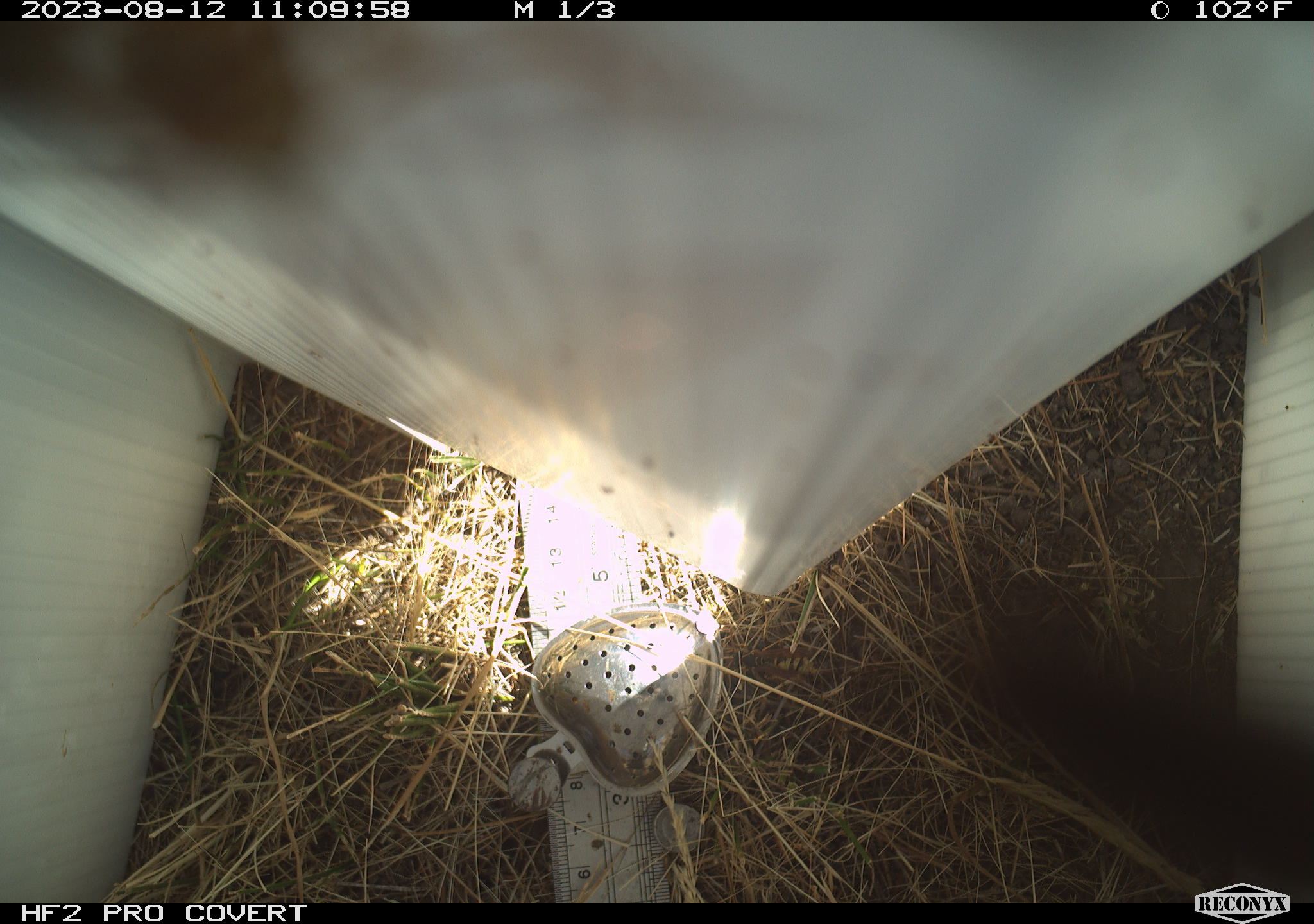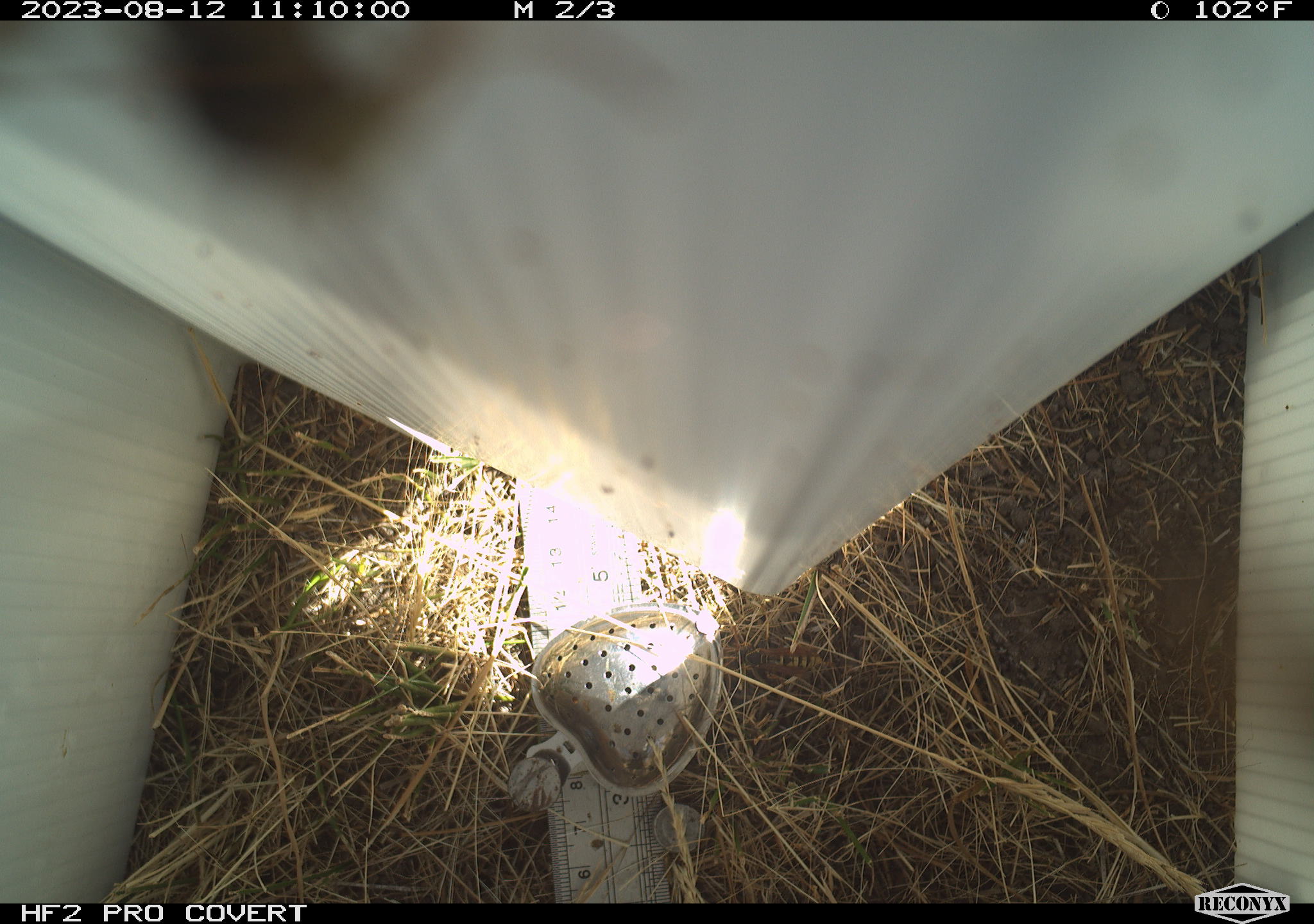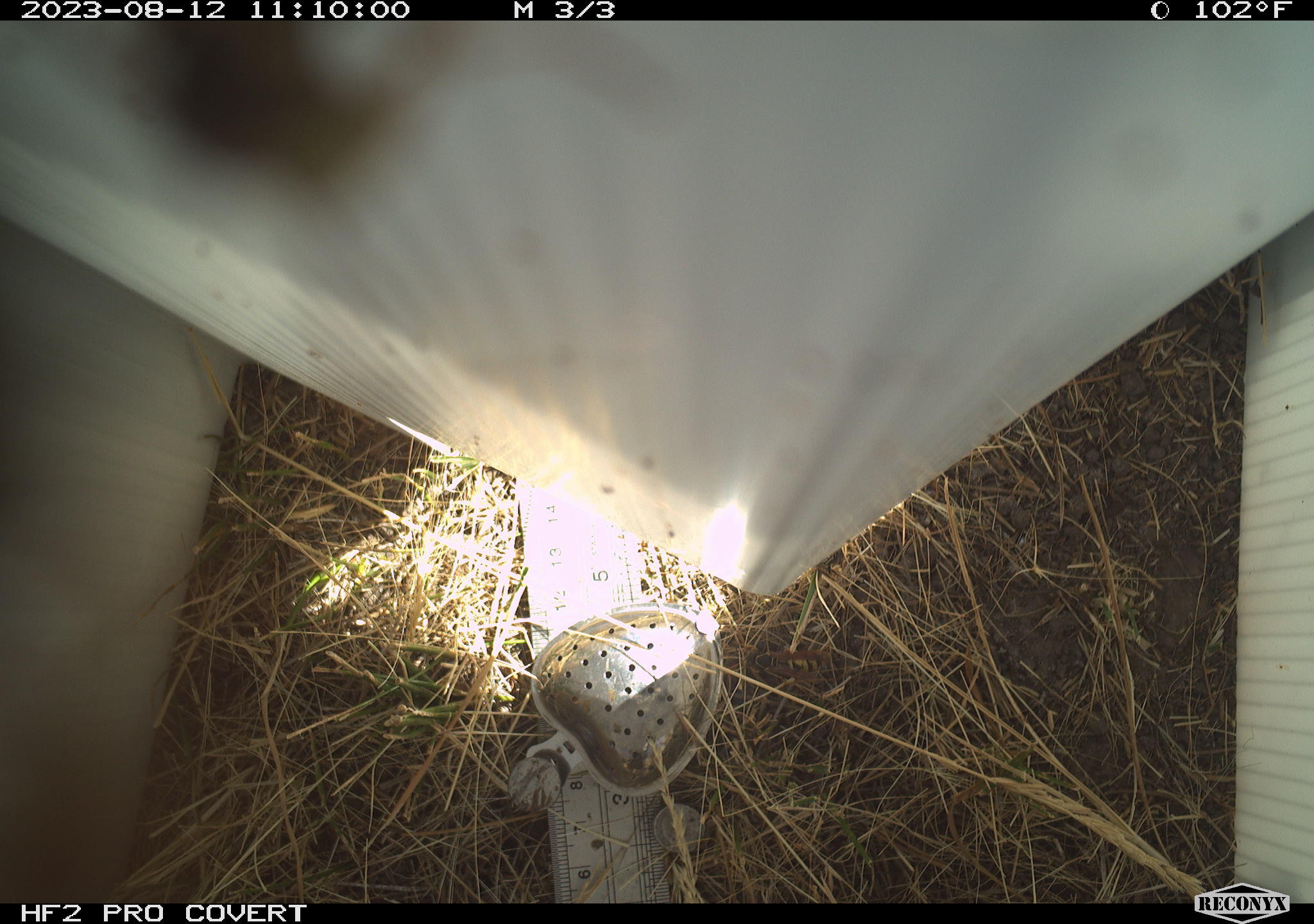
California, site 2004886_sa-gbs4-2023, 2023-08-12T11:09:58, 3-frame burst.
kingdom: Animalia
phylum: Arthropoda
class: Insecta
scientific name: Insecta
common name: insect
Insect (Insecta).